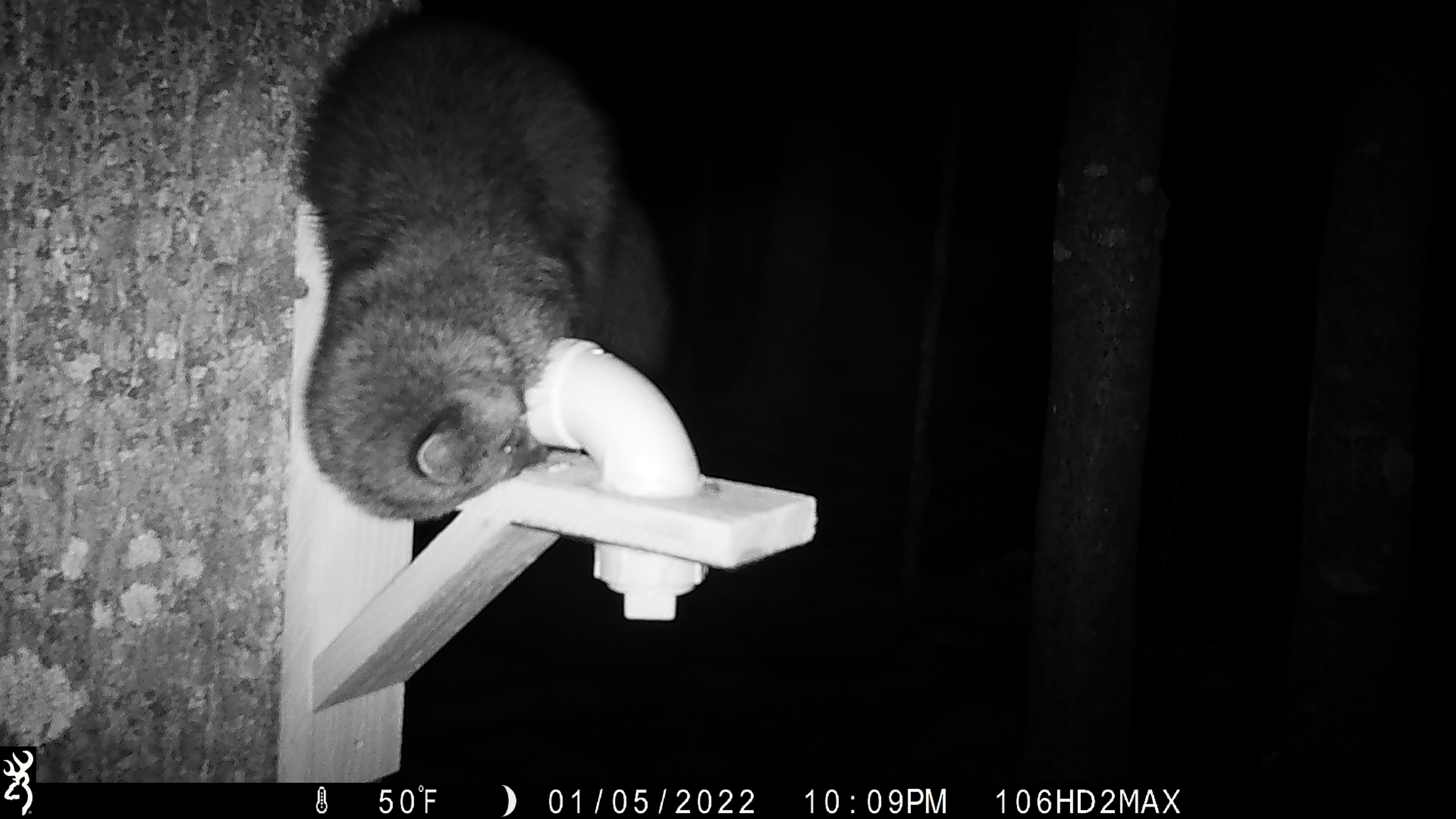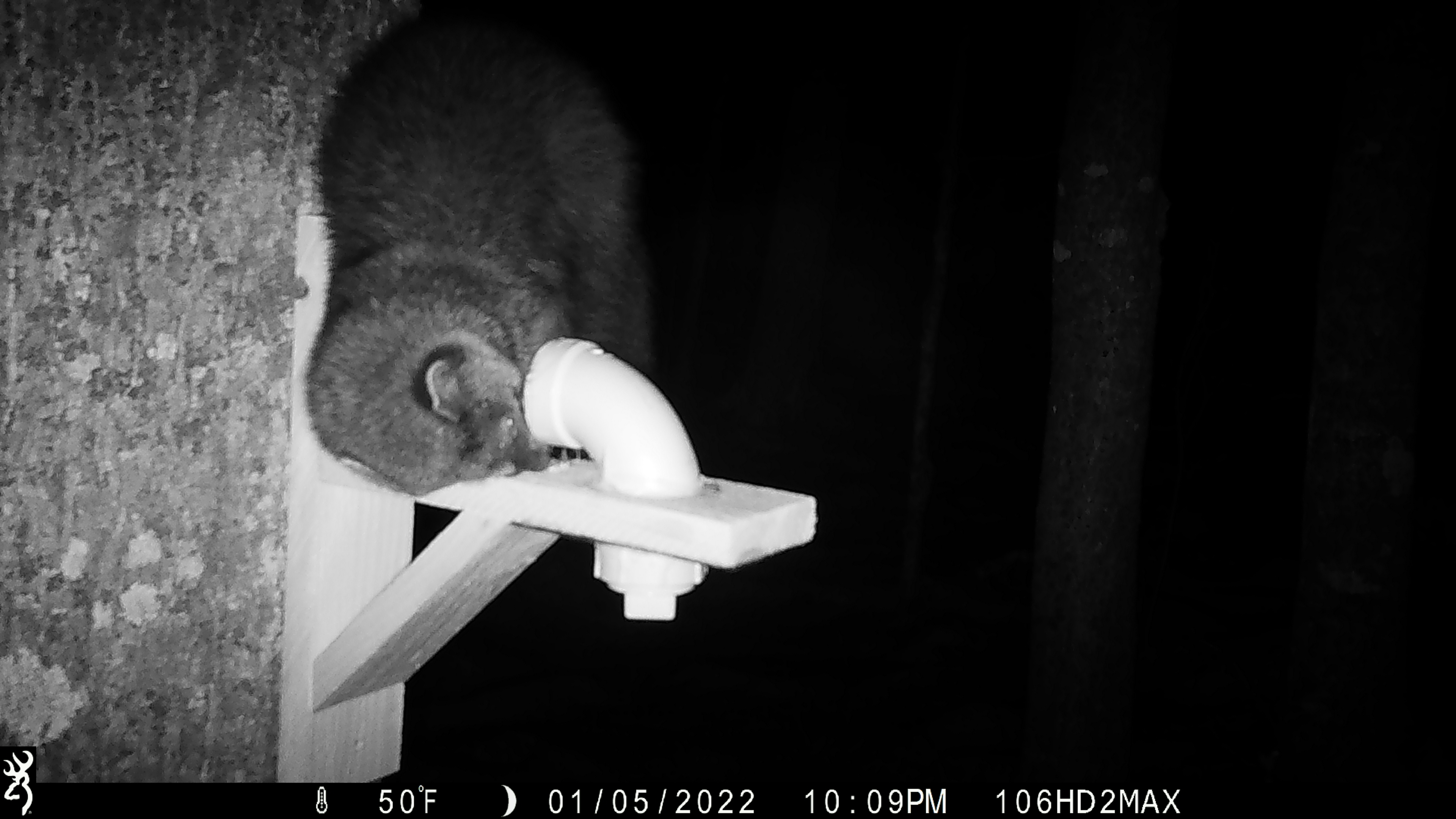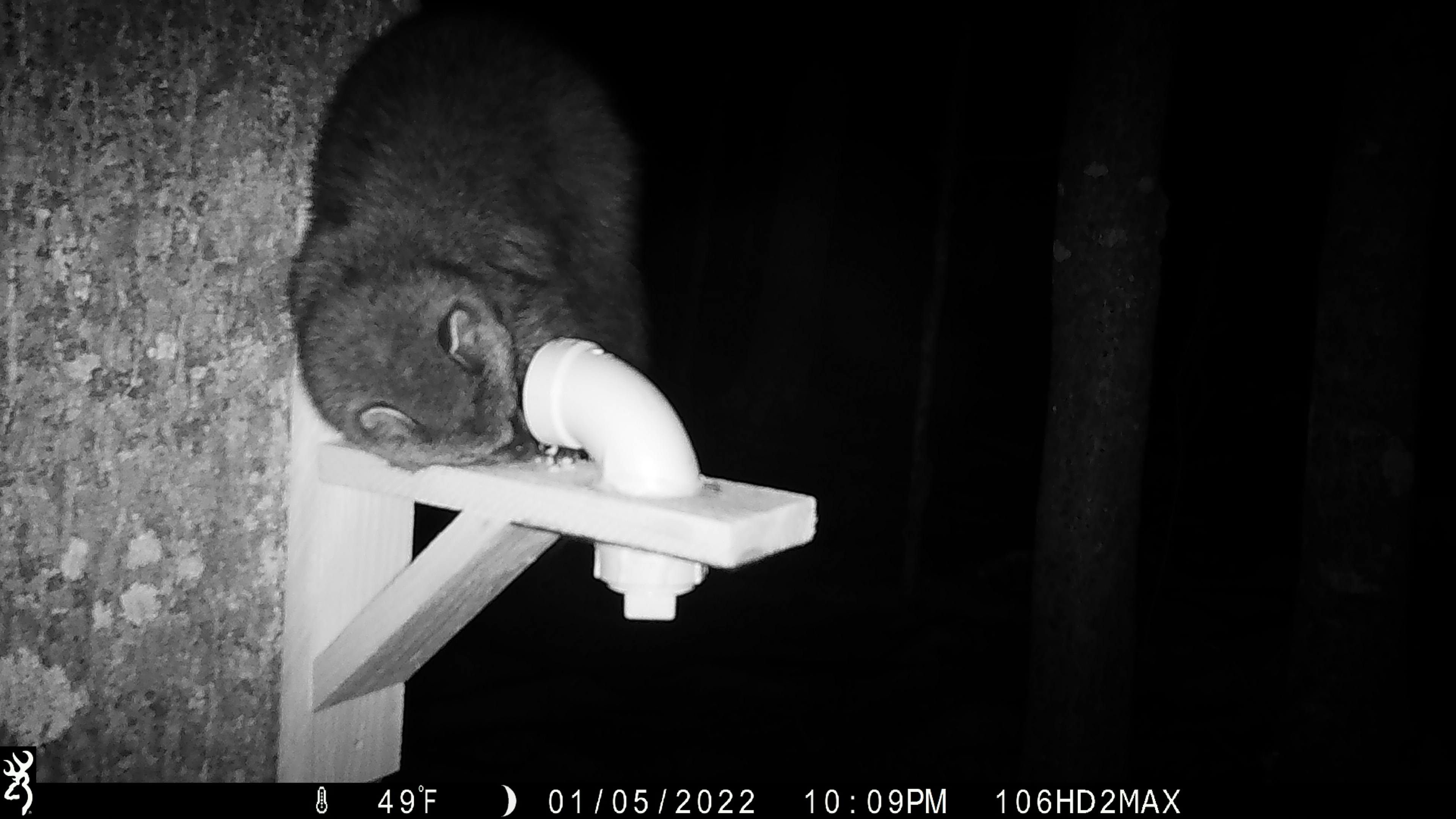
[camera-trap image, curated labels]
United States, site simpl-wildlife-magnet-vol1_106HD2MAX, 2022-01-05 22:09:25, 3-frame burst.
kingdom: Animalia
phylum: Chordata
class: Mammalia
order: Carnivora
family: Mustelidae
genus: Pekania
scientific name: Pekania pennanti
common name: fisher